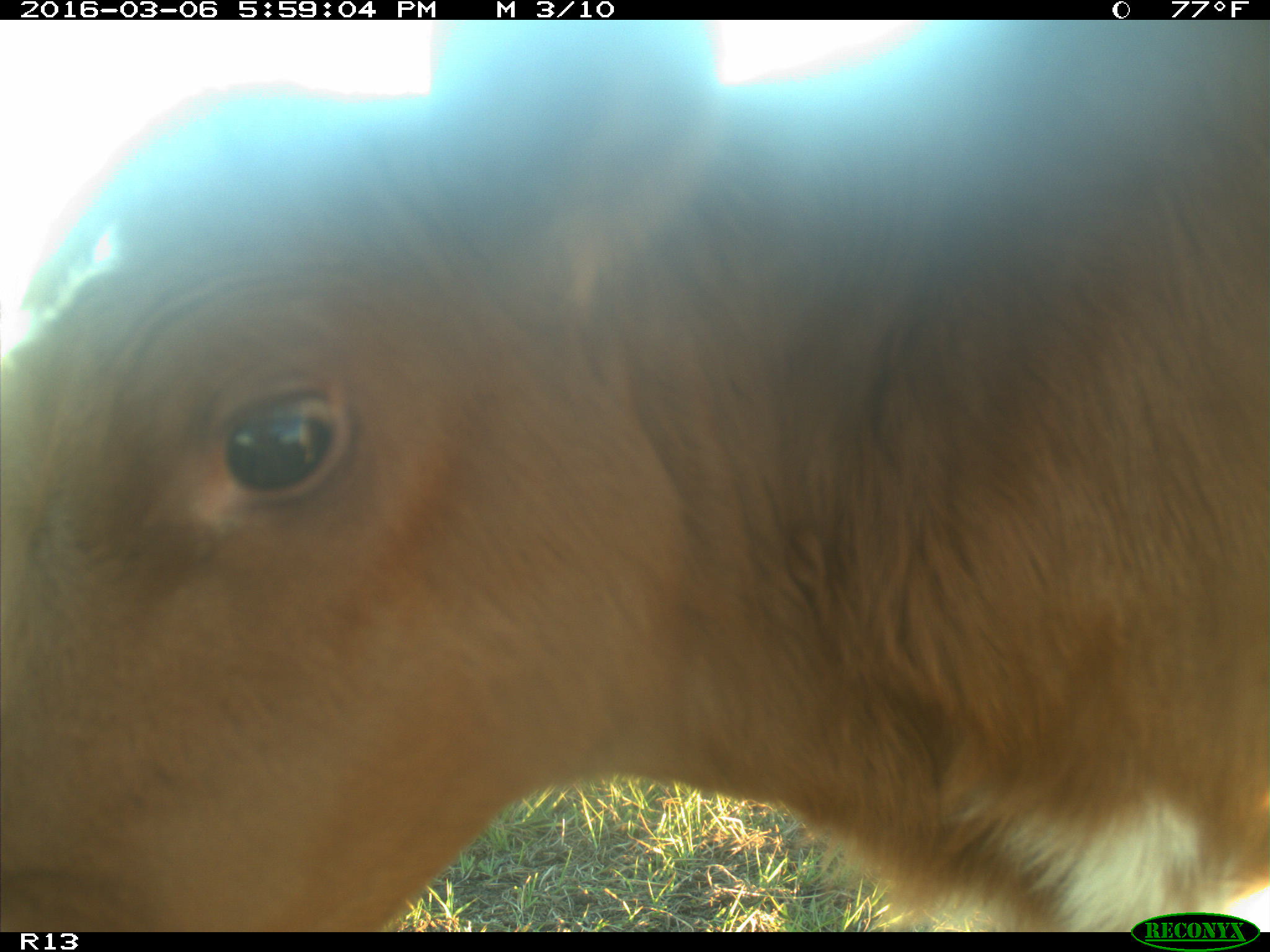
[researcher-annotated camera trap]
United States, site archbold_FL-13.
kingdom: Animalia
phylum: Chordata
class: Mammalia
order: Artiodactyla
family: Bovidae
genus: Bos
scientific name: Bos taurus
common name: domestic cow